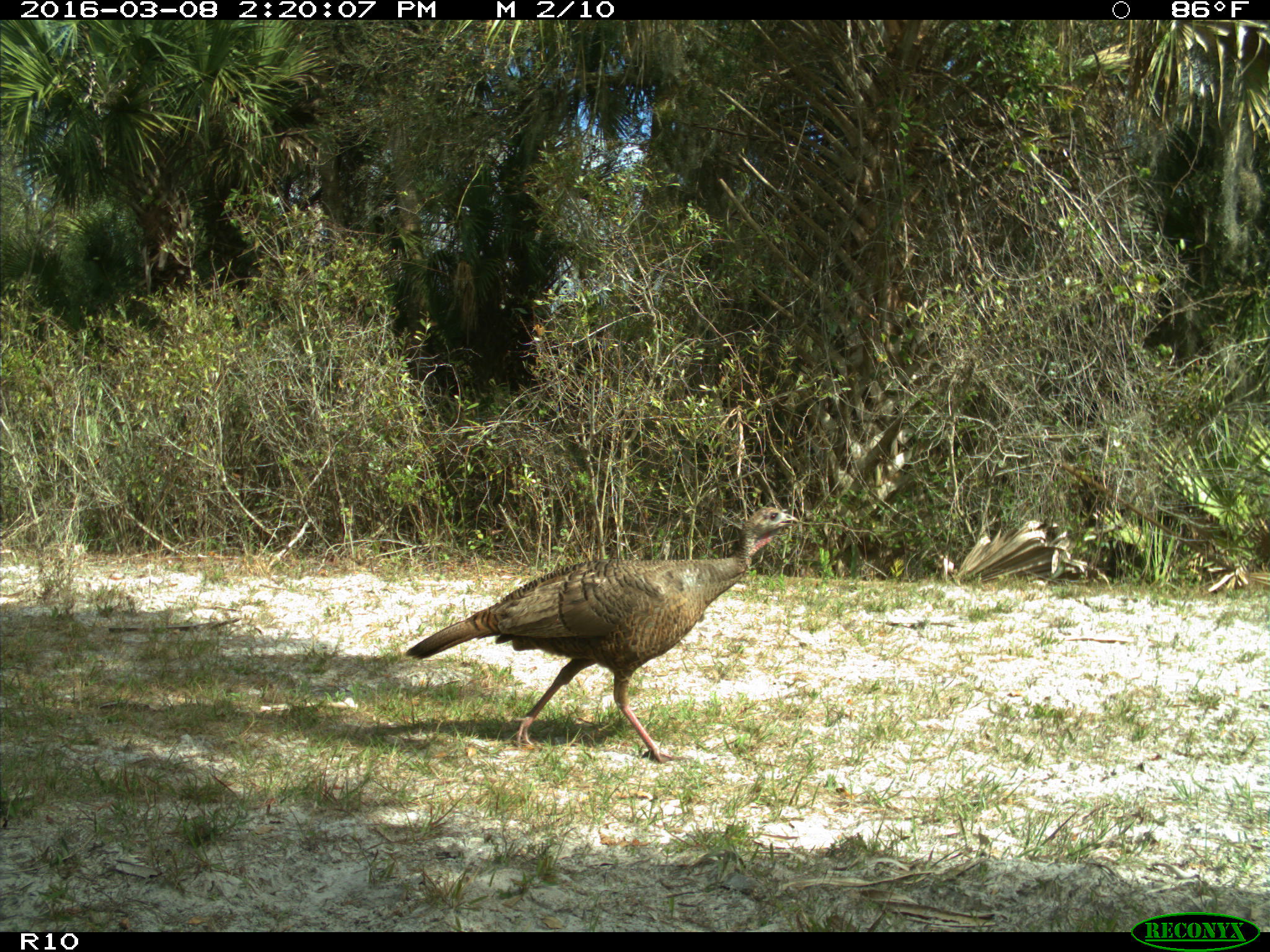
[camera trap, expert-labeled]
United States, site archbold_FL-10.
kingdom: Animalia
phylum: Chordata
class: Aves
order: Galliformes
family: Phasianidae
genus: Meleagris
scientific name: Meleagris gallopavo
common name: wild turkey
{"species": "Meleagris gallopavo (wild turkey)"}